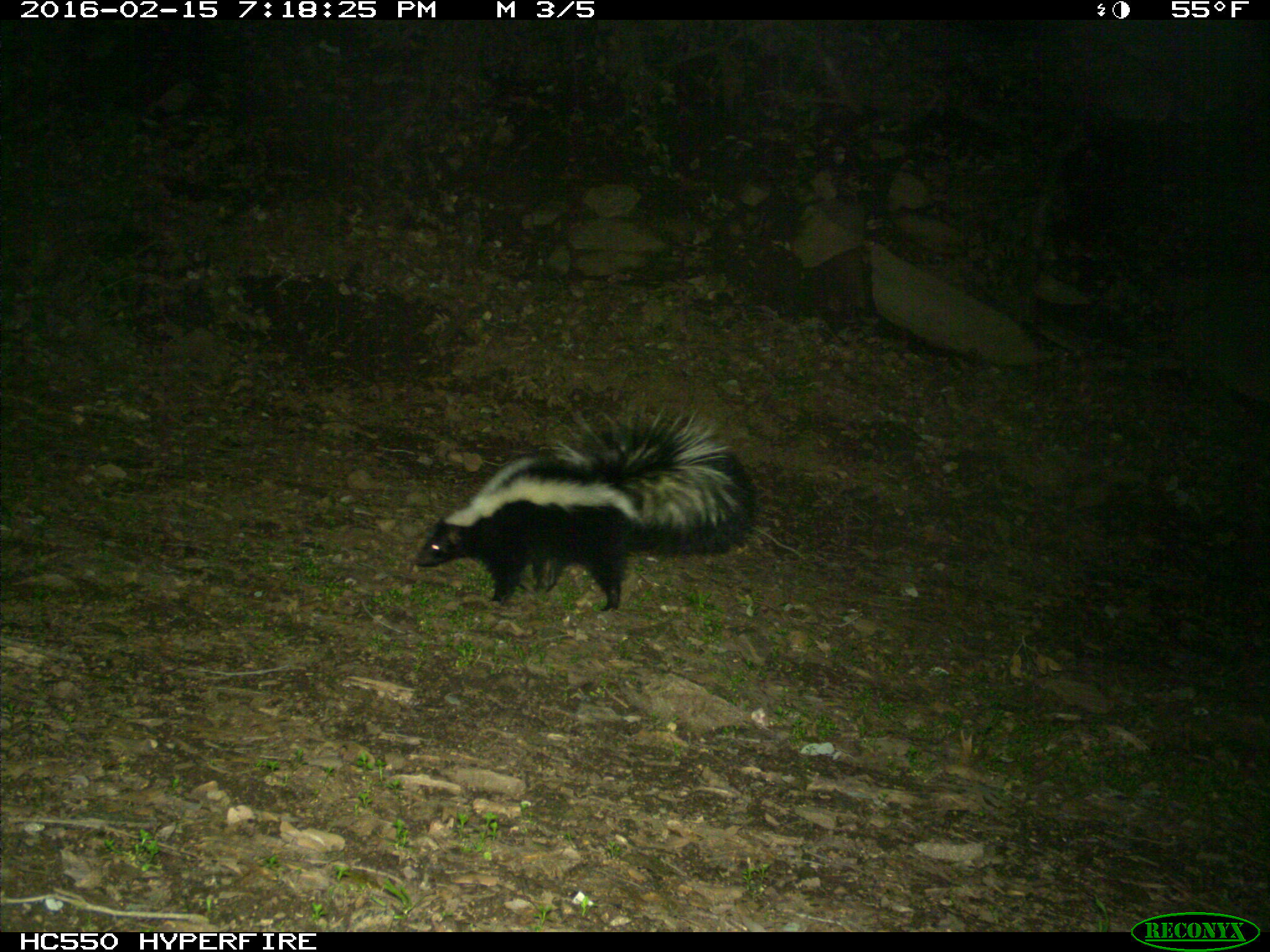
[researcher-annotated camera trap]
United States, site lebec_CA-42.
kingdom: Animalia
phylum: Chordata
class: Mammalia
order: Carnivora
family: Mephitidae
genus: Mephitis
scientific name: Mephitis mephitis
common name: striped skunk